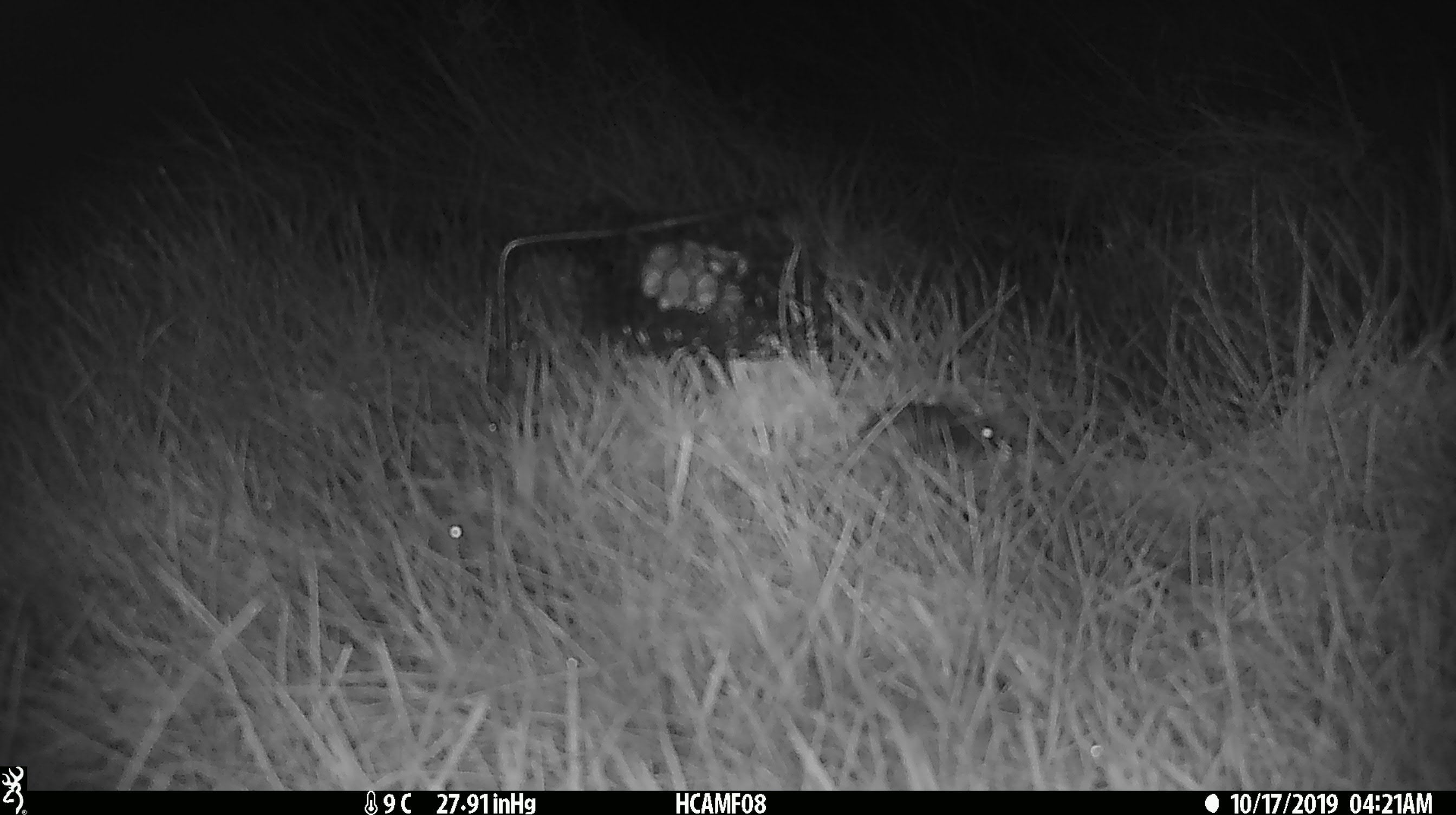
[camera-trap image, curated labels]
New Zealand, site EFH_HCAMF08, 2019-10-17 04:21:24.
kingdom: Animalia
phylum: Chordata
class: Mammalia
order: Rodentia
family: Muridae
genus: Mus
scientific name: Mus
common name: mouse